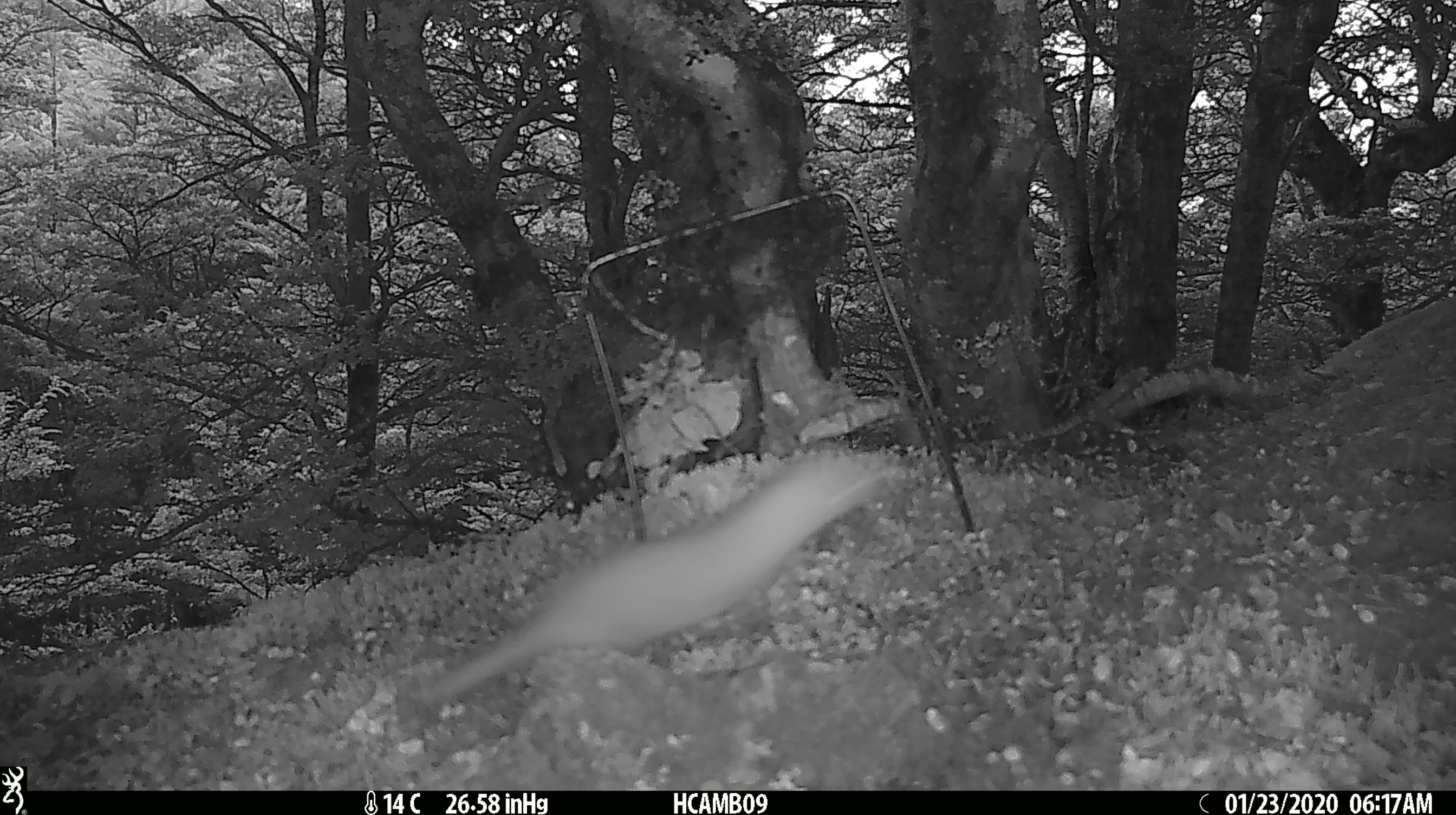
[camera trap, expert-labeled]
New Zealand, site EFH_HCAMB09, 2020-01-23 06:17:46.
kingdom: Animalia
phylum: Chordata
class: Mammalia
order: Carnivora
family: Mustelidae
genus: Mustela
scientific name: Mustela nivalis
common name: least weasel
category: weasel